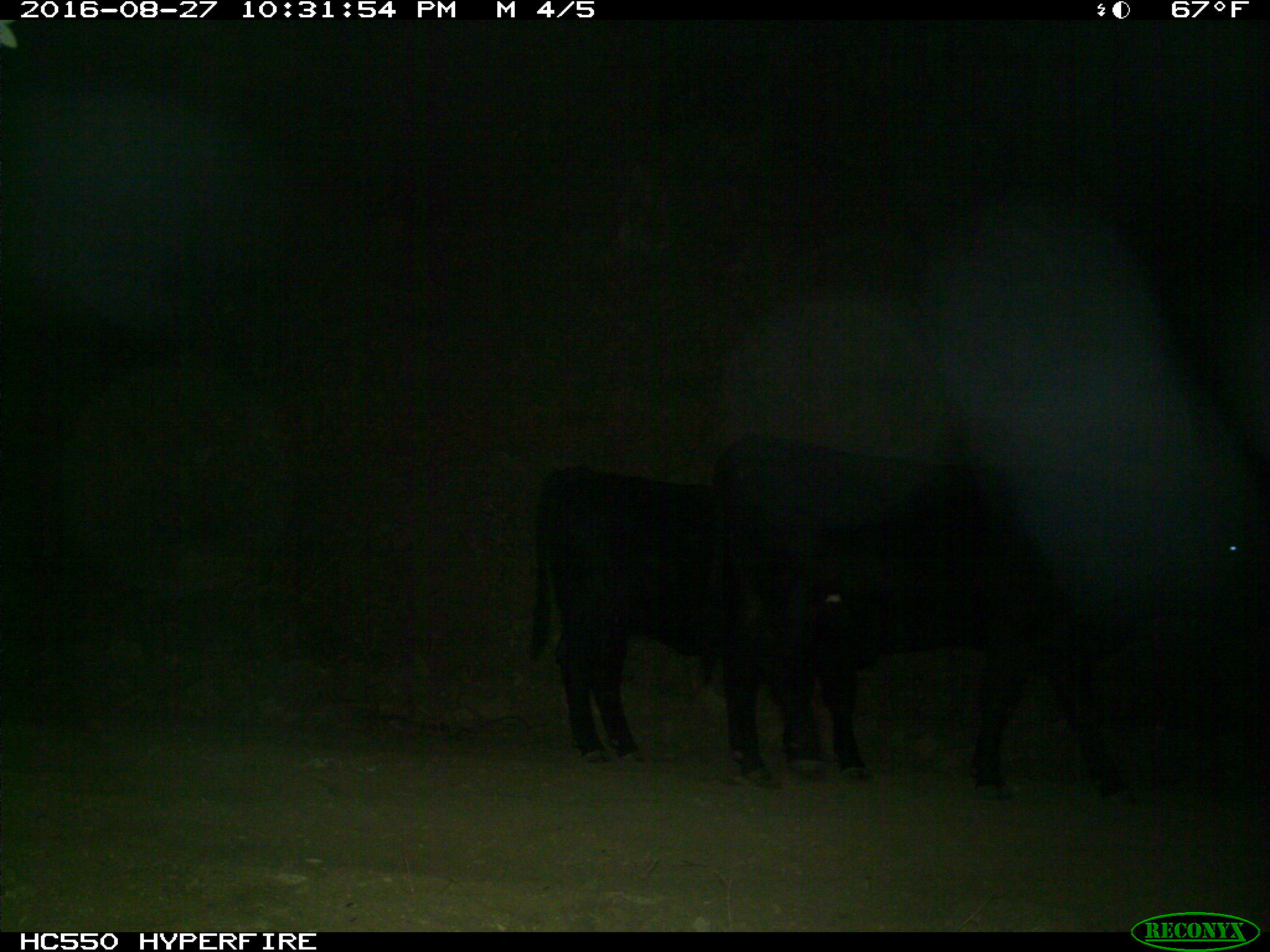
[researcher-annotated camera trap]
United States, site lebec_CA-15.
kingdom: Animalia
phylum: Chordata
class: Mammalia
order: Artiodactyla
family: Bovidae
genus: Bos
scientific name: Bos taurus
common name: domestic cow